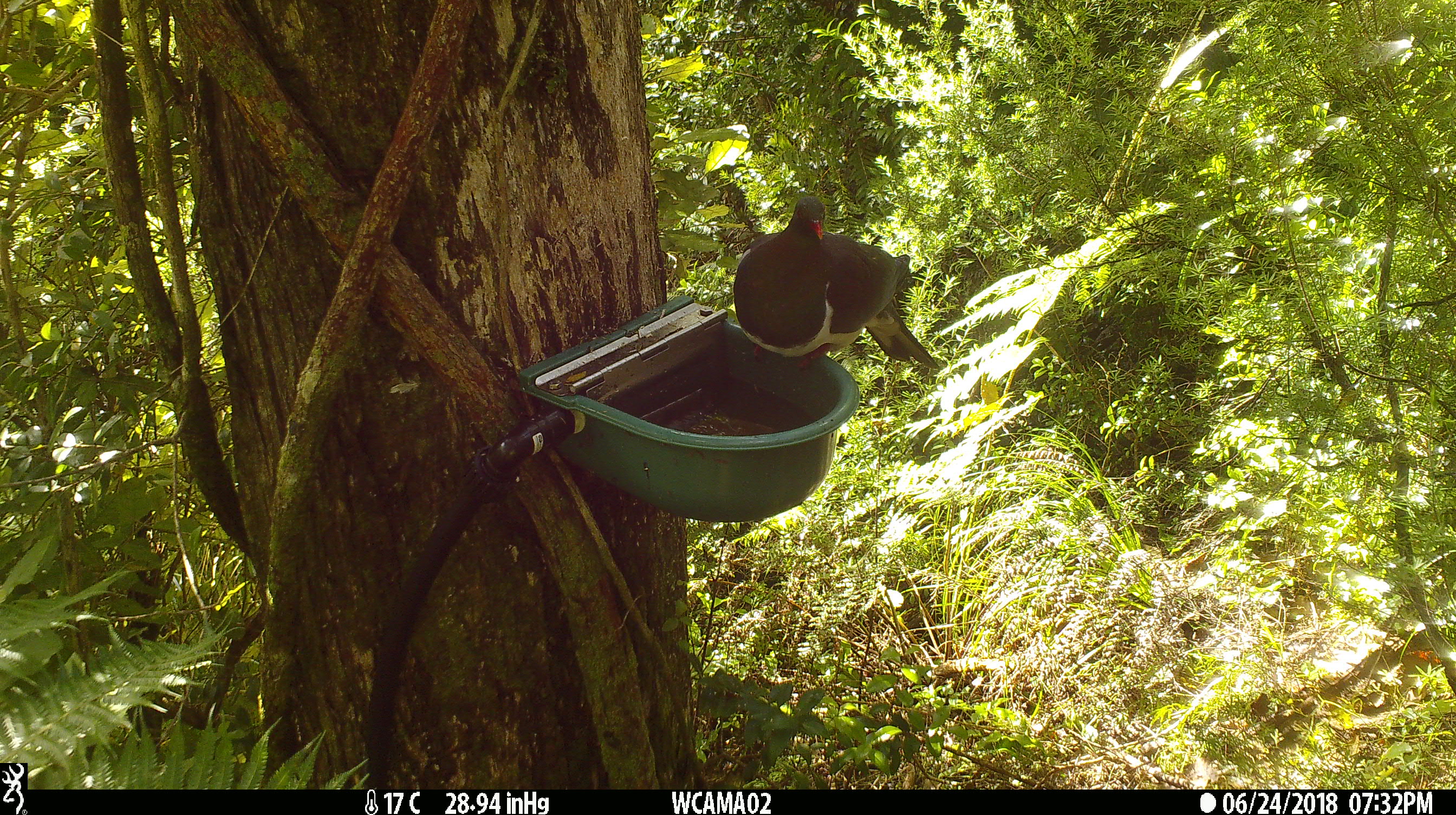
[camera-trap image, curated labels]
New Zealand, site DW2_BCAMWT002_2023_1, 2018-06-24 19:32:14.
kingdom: Animalia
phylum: Chordata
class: Aves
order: Columbiformes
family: Columbidae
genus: Hemiphaga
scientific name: Hemiphaga novaeseelandiae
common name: new zealand pigeon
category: kereru